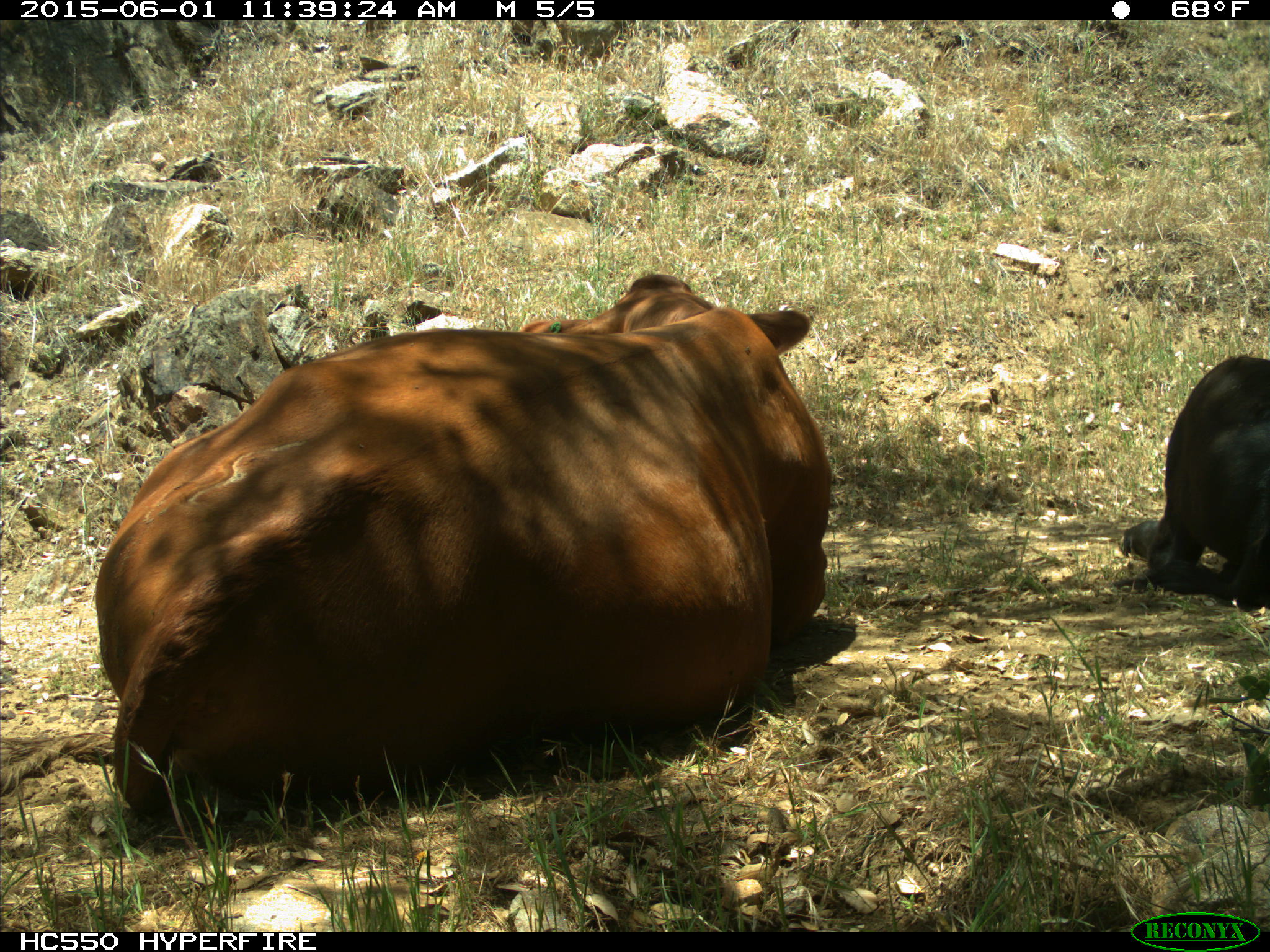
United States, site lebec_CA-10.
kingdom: Animalia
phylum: Chordata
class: Mammalia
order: Artiodactyla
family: Bovidae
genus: Bos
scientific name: Bos taurus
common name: domestic cow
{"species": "Bos taurus (domestic cow)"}